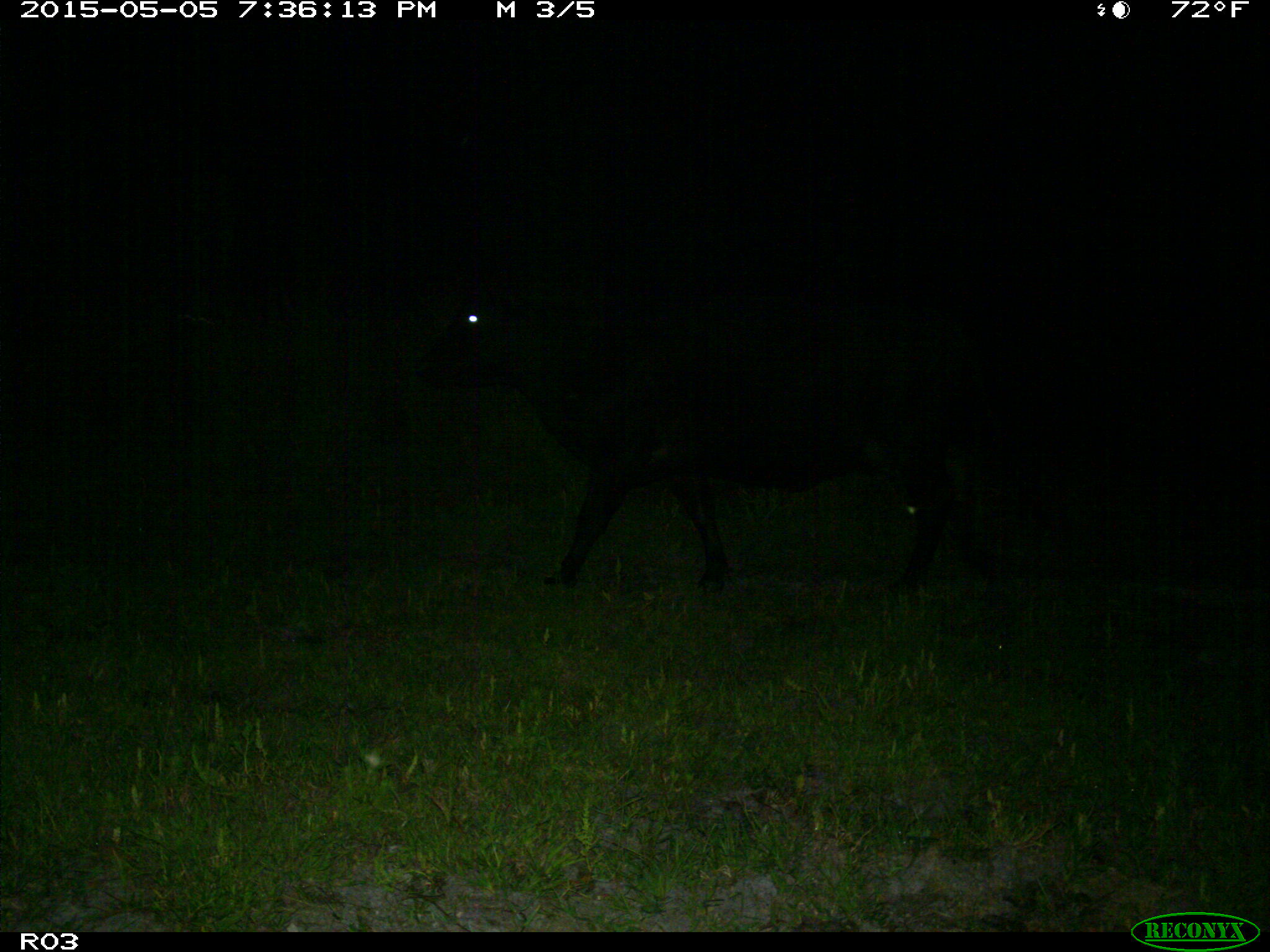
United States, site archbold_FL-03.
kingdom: Animalia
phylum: Chordata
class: Mammalia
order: Artiodactyla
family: Bovidae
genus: Bos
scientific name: Bos taurus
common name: domestic cow